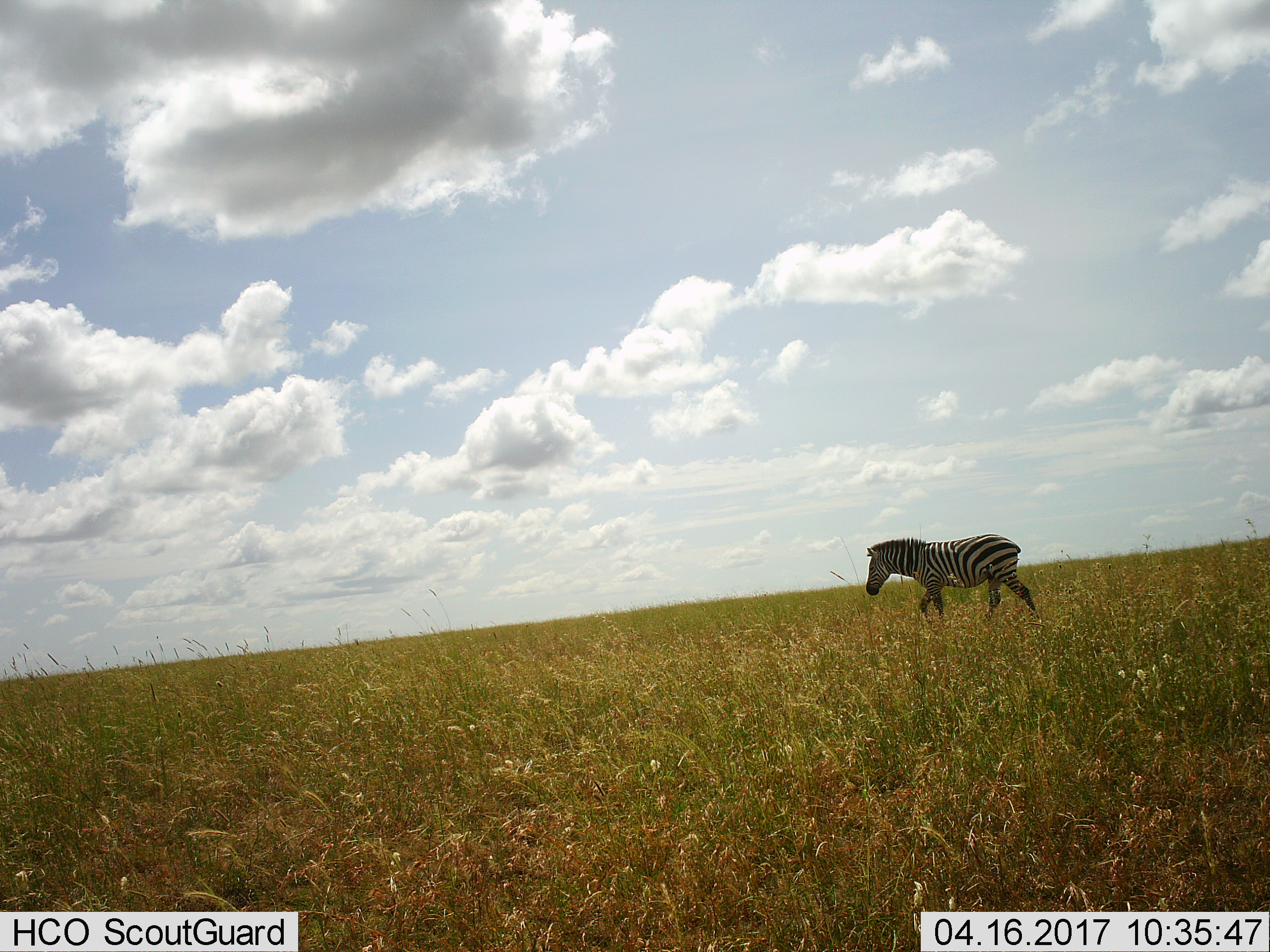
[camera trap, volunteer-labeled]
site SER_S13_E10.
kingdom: Animalia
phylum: Chordata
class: Mammalia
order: Perissodactyla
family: Equidae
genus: Equus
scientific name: Equus quagga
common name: plains zebra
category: zebraplains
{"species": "zebraplains (plains zebra) (Equus quagga)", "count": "1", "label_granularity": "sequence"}